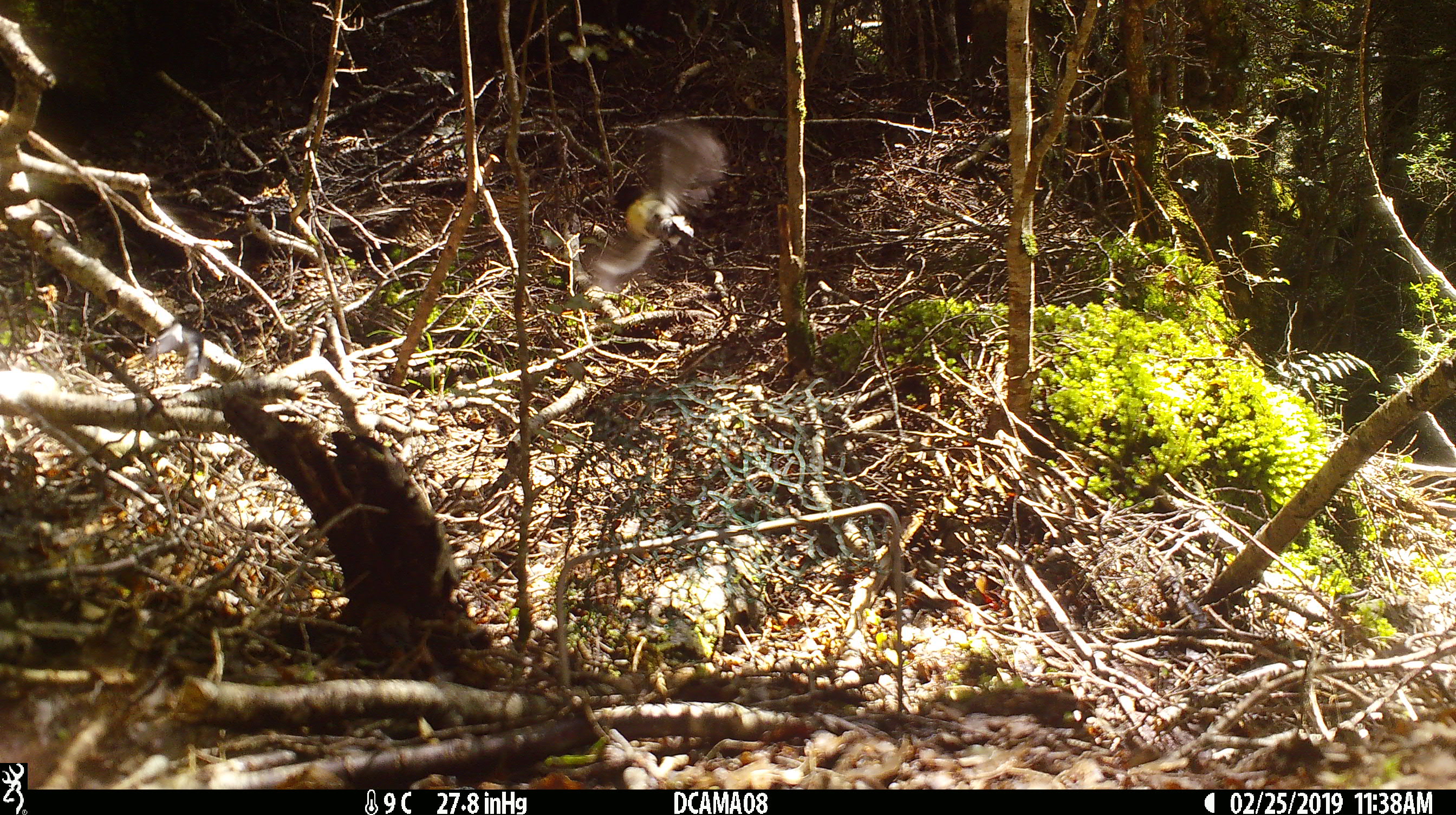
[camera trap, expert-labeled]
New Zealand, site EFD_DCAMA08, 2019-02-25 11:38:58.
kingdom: Animalia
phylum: Chordata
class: Aves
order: Passeriformes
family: Petroicidae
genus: Petroica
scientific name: Petroica macrocephala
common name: tomtit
Tomtit (Petroica macrocephala).